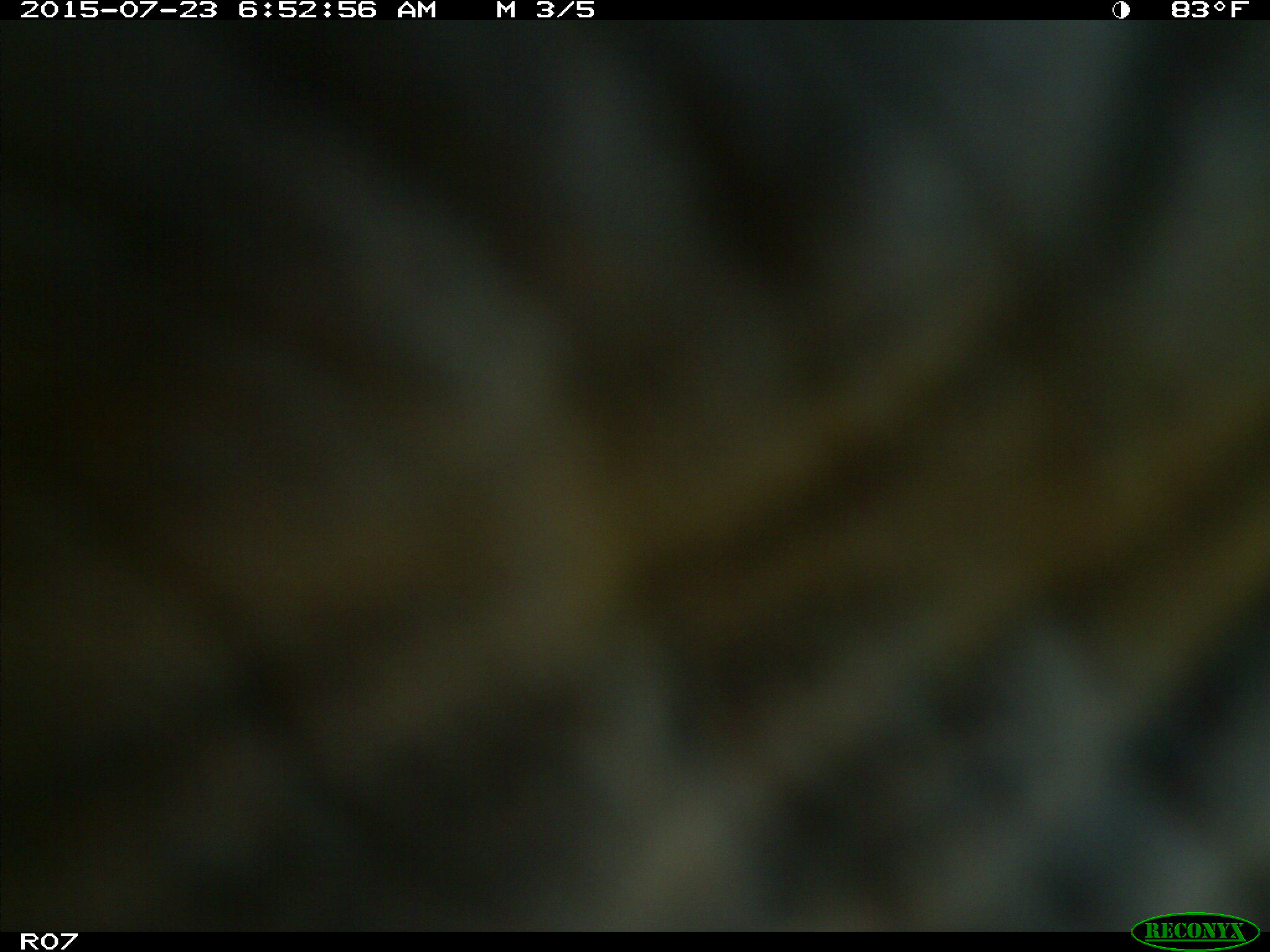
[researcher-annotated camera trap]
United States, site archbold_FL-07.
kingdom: Animalia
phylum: Chordata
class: Mammalia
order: Artiodactyla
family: Bovidae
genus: Bos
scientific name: Bos taurus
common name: domestic cow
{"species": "Bos taurus (domestic cow)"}